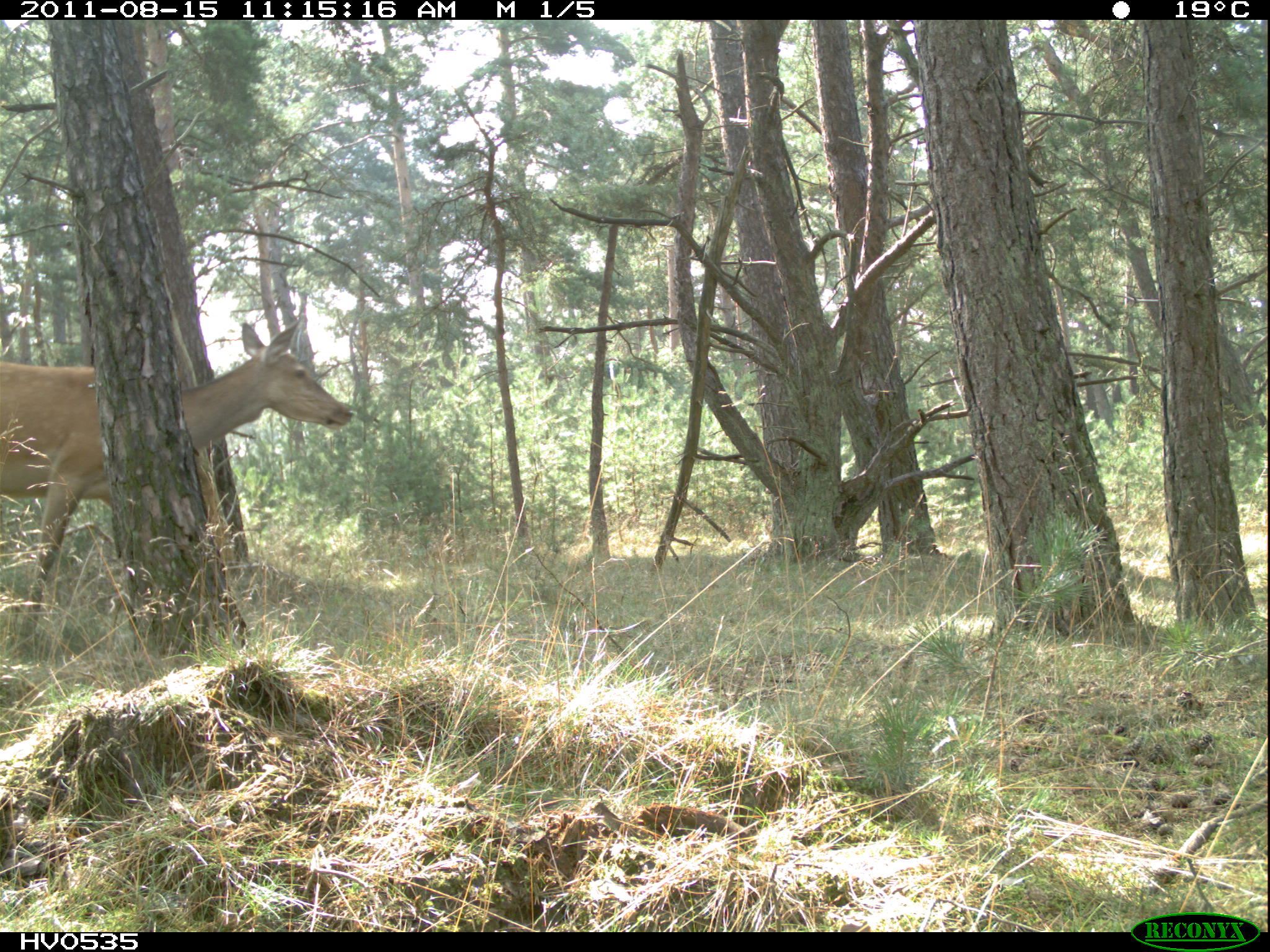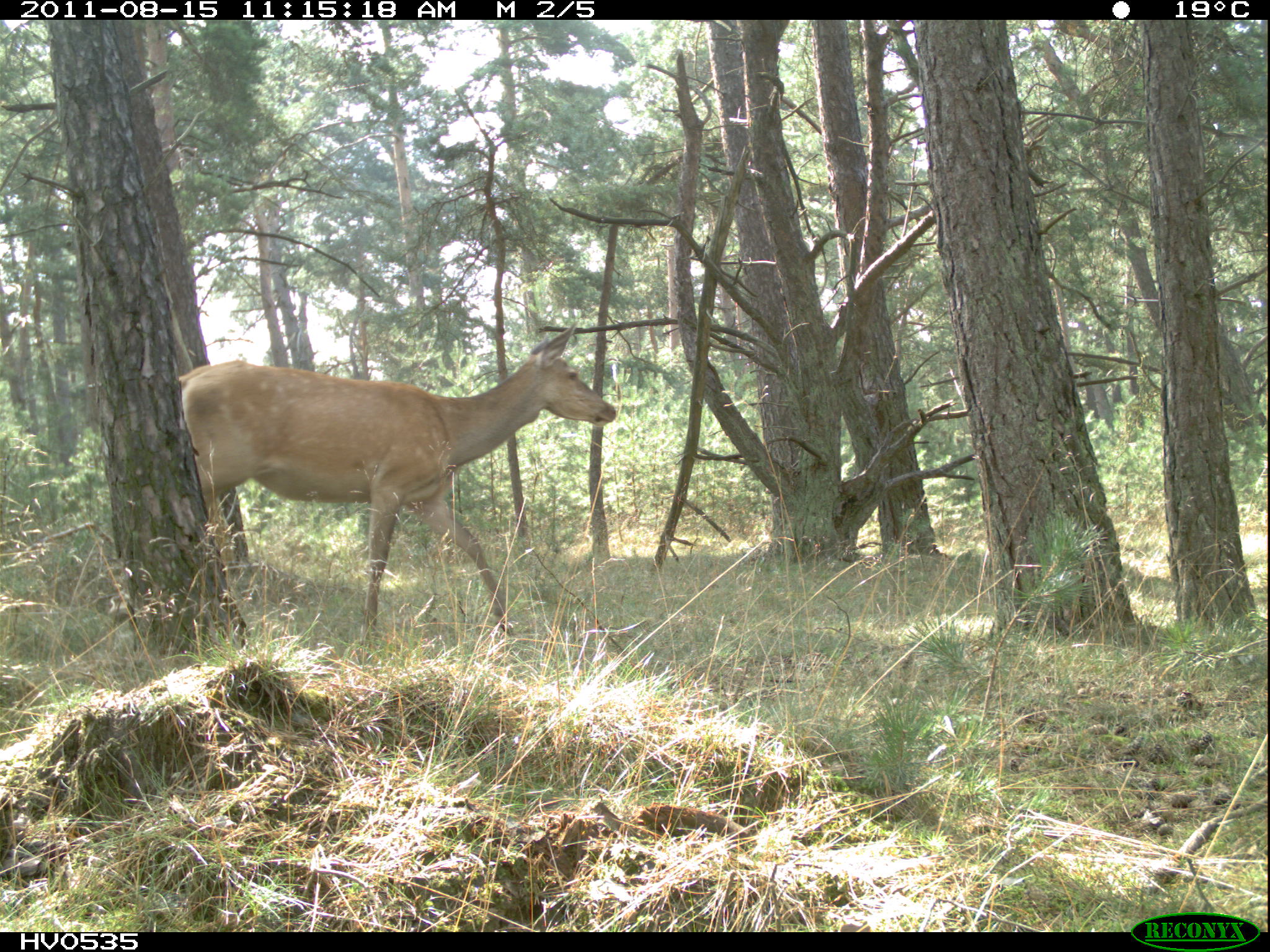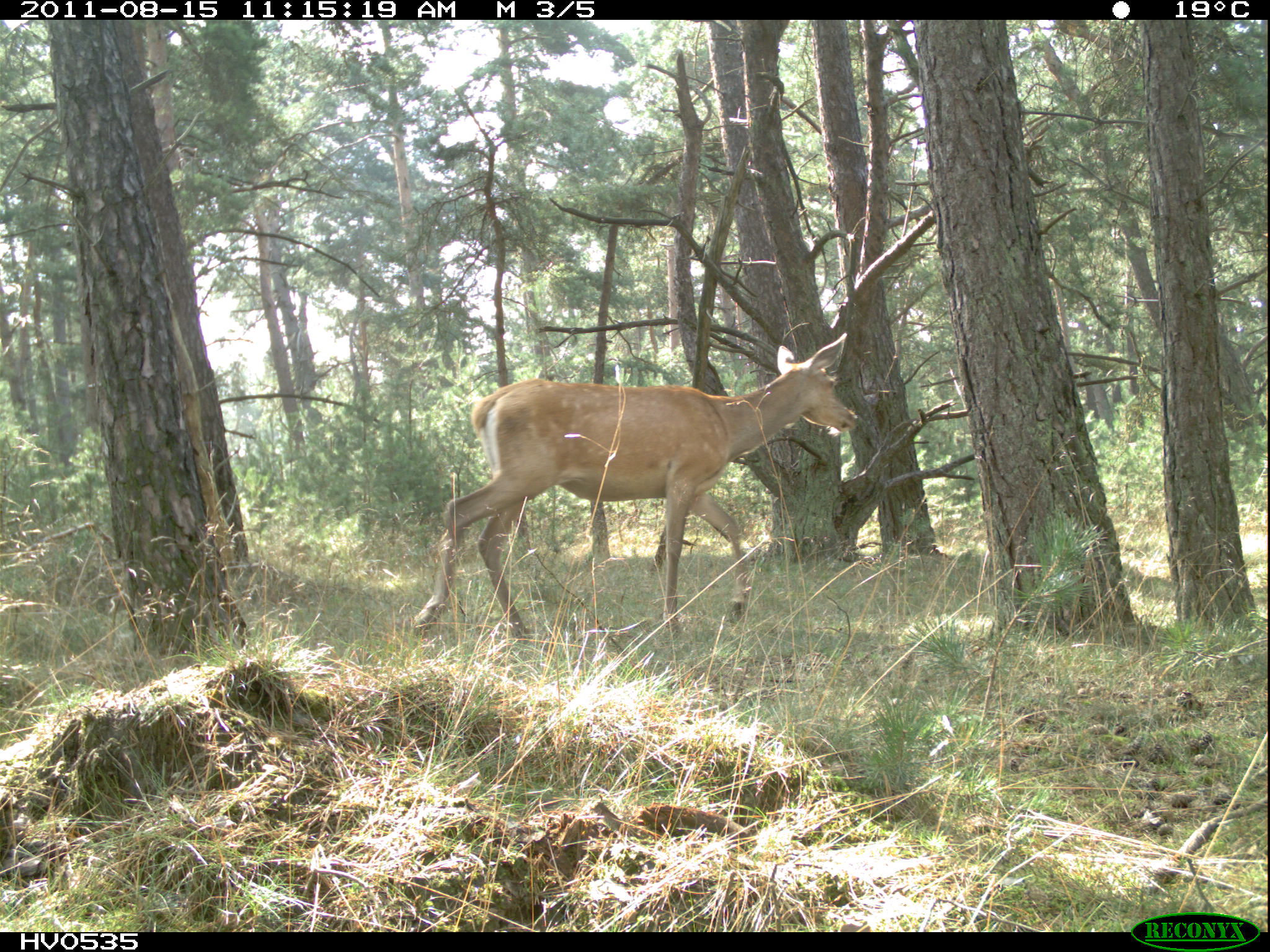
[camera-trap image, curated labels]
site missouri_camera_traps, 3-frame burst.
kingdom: Animalia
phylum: Chordata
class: Mammalia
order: Artiodactyla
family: Cervidae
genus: Cervus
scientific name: Cervus elaphus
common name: red deer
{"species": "red deer (Cervus elaphus)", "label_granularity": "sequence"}